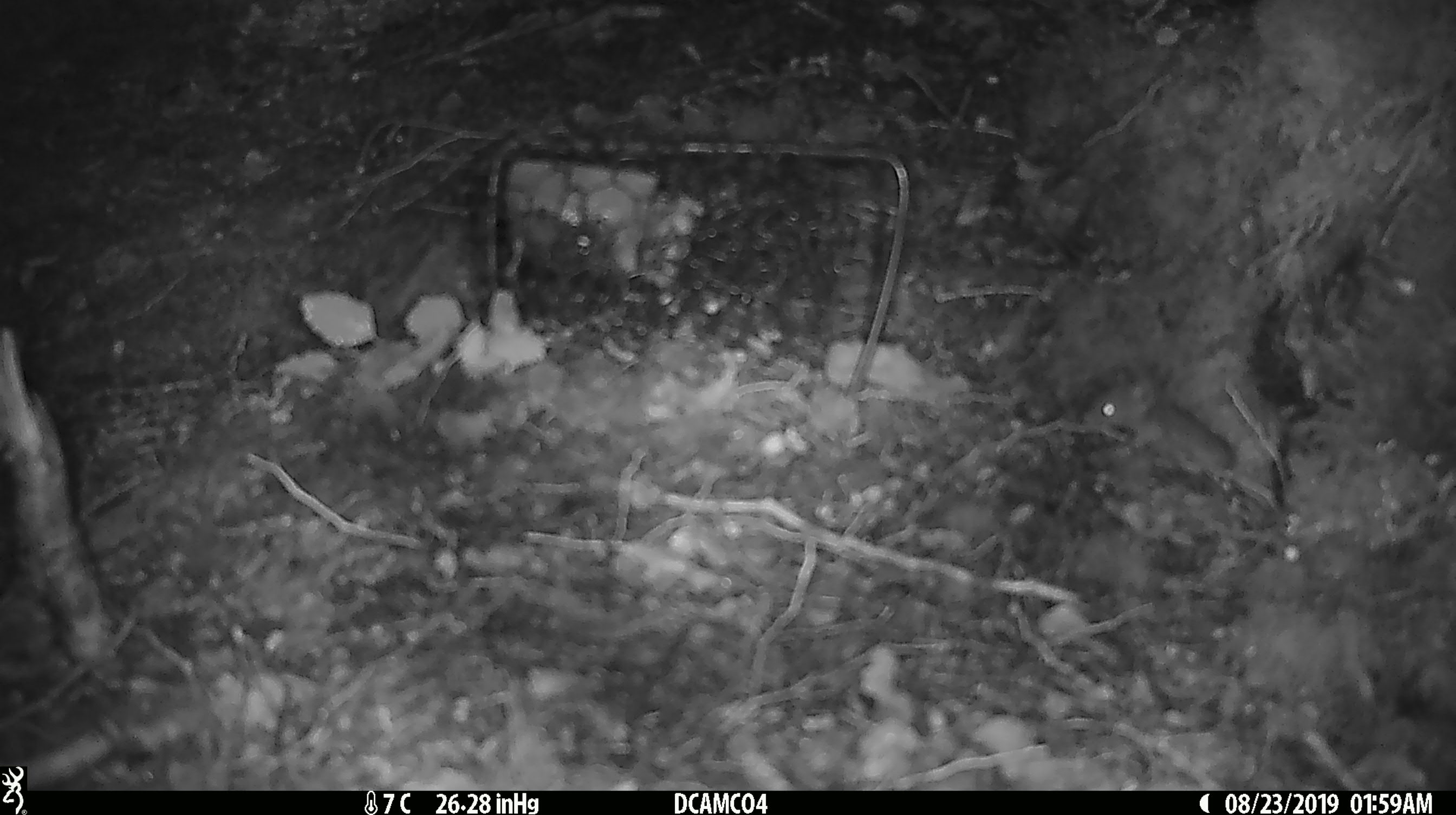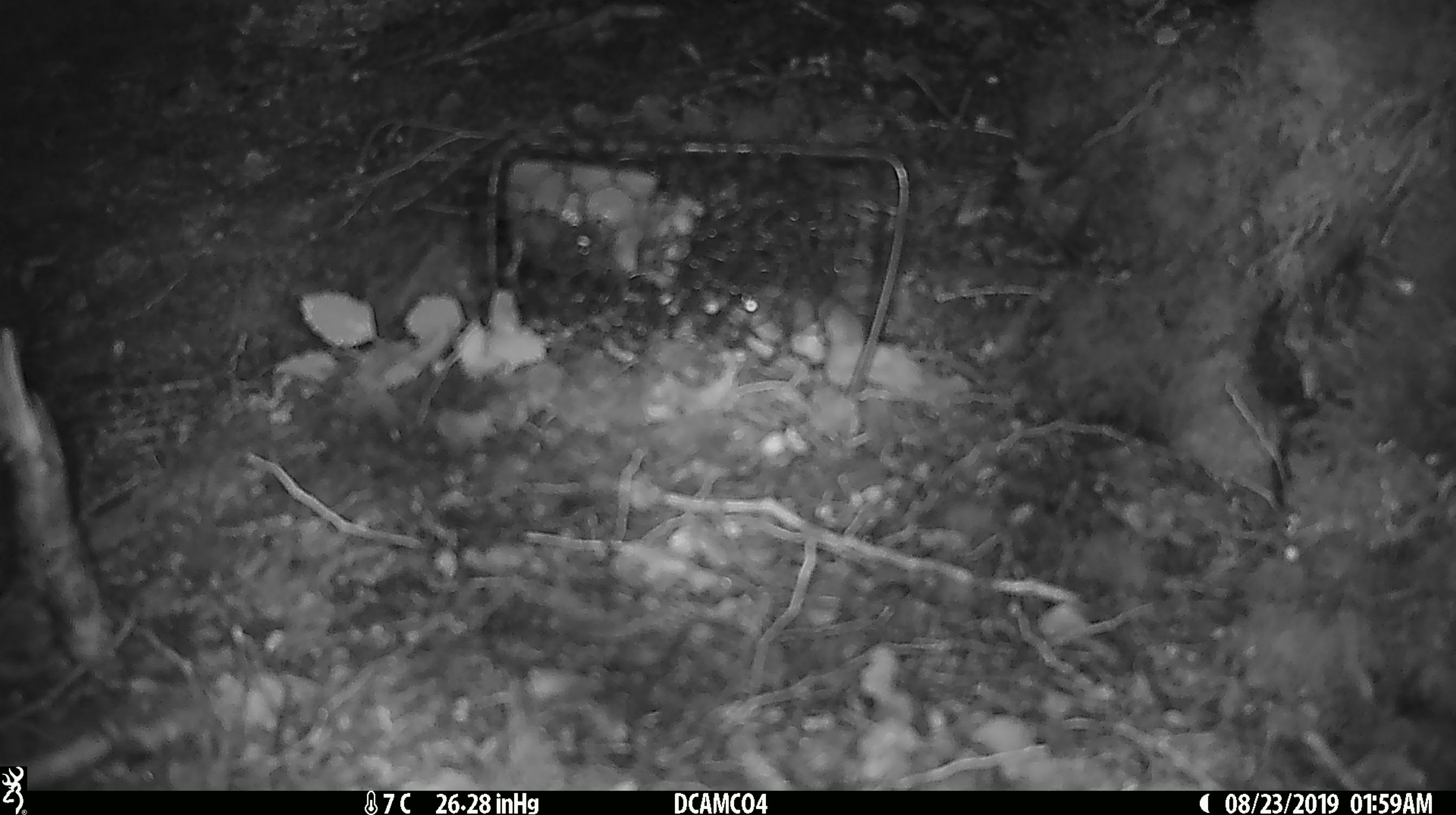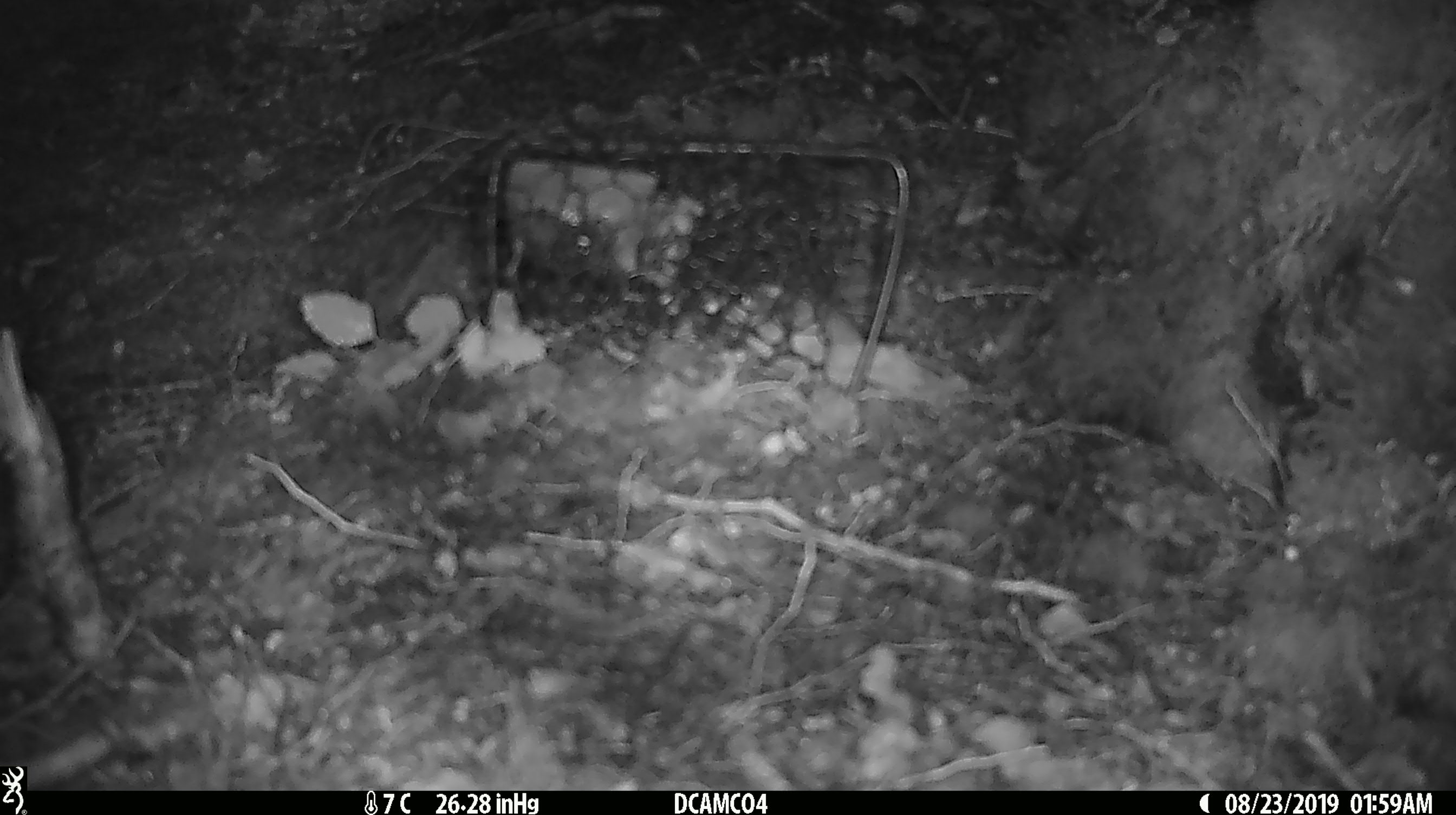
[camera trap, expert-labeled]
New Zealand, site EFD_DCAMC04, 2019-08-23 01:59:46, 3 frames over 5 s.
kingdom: Animalia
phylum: Chordata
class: Mammalia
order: Rodentia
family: Muridae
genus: Mus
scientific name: Mus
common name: mouse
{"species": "mouse (Mus)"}